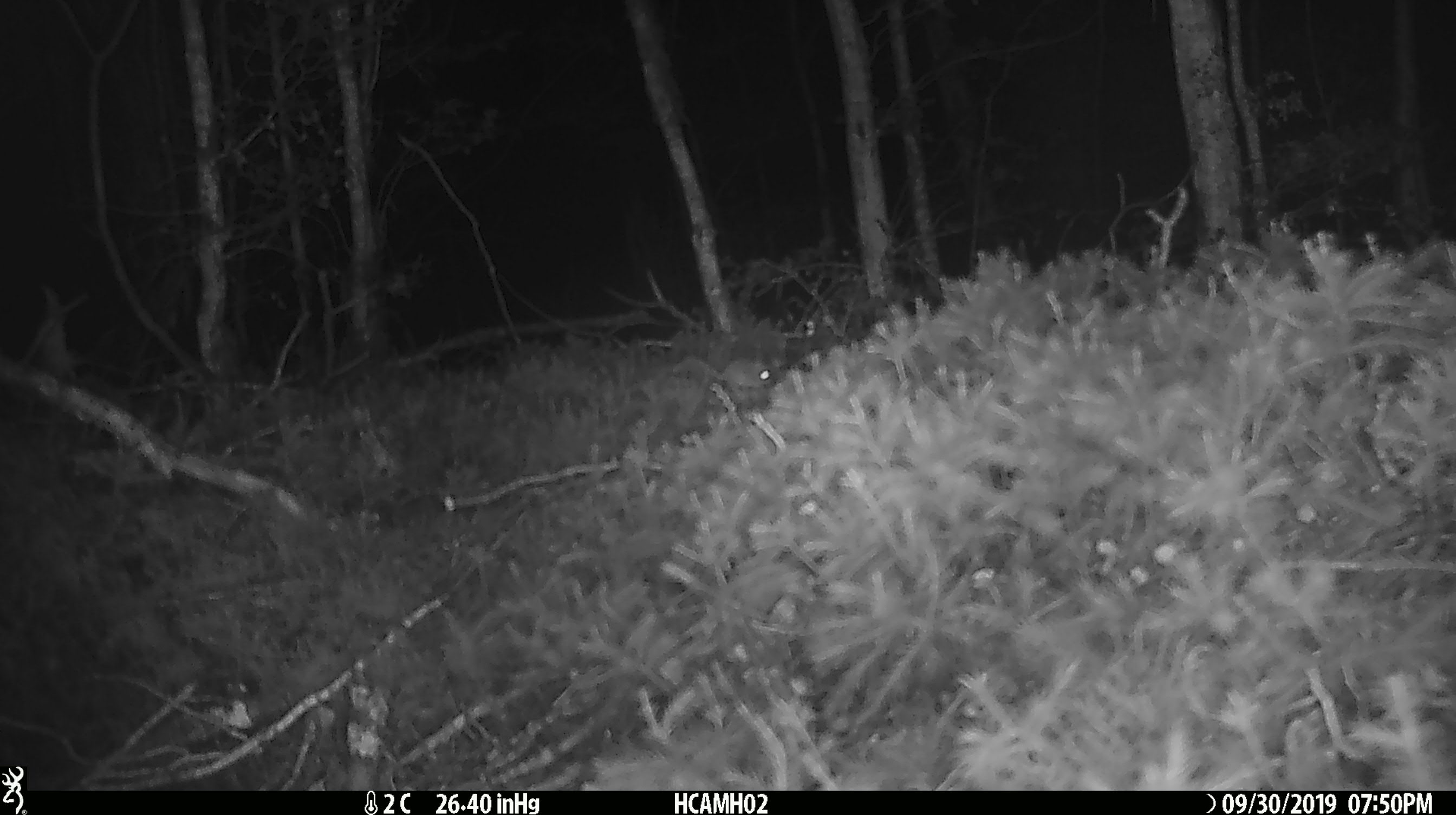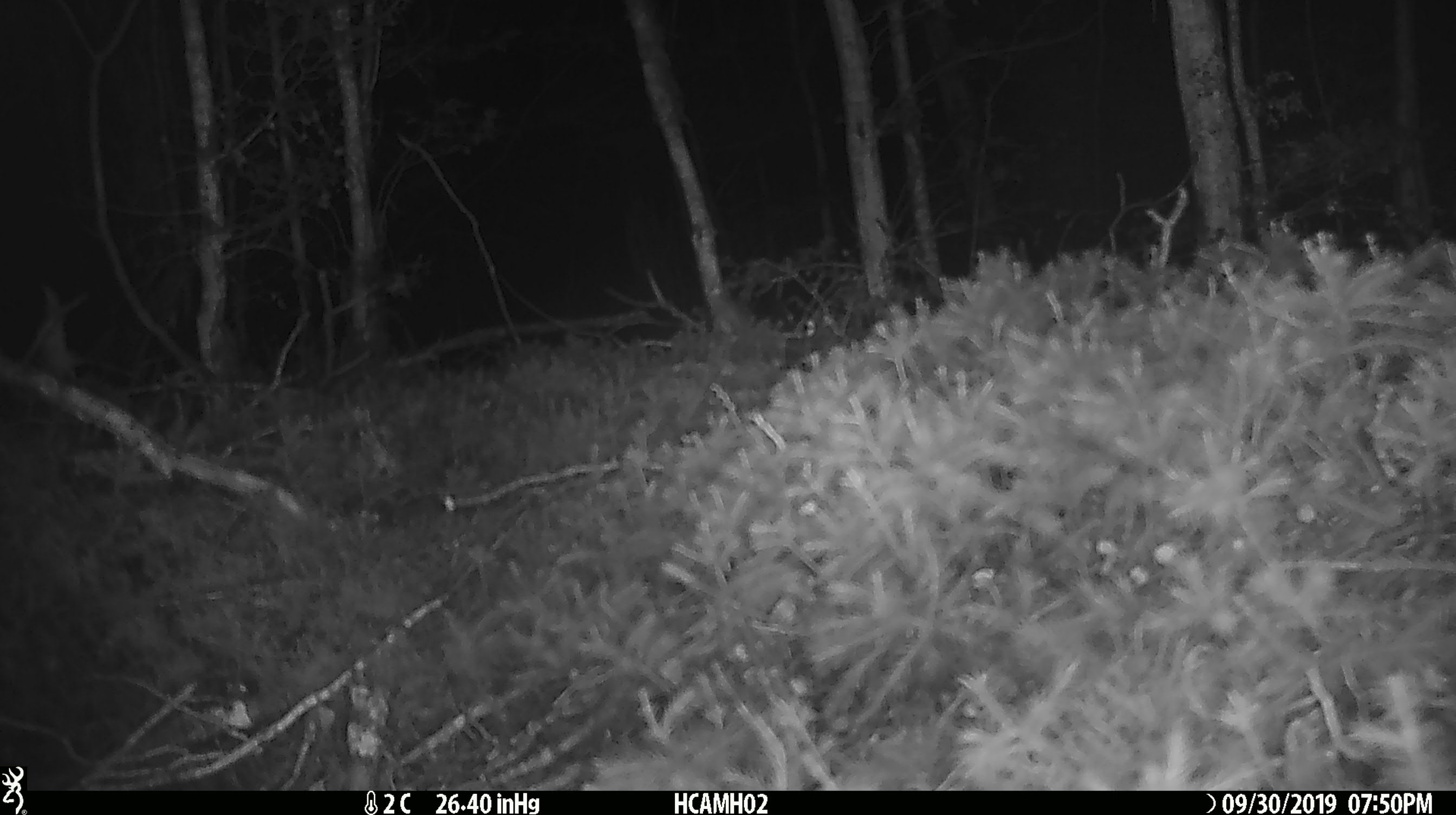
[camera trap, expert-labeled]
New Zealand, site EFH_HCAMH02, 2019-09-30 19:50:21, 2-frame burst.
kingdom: Animalia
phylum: Chordata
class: Mammalia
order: Rodentia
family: Muridae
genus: Mus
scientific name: Mus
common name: mouse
Mouse (Mus).